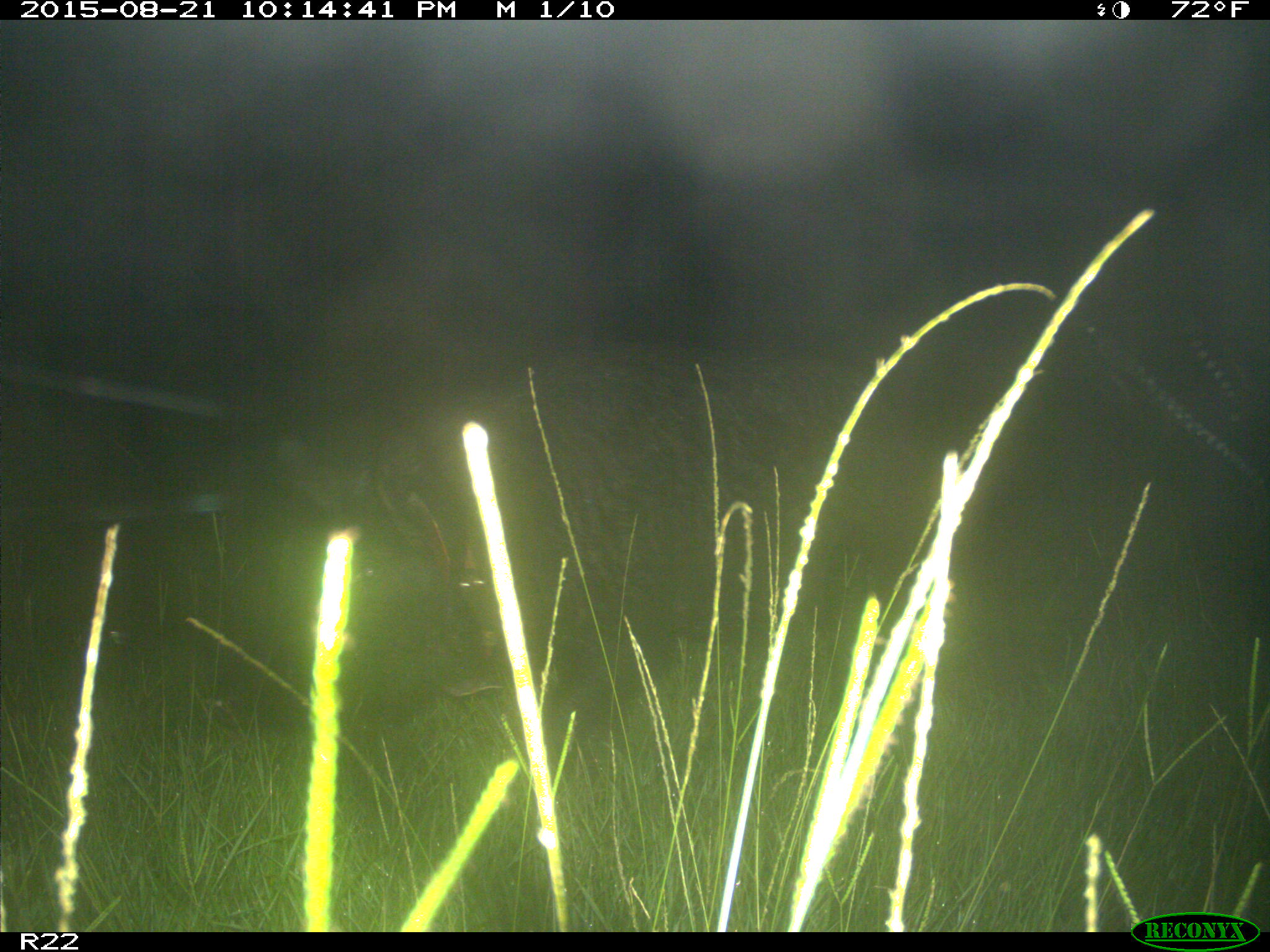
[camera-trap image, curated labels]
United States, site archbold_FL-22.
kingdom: Animalia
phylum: Chordata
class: Mammalia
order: Artiodactyla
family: Suidae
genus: Sus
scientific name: Sus scrofa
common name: wild boar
Sus scrofa (wild boar).